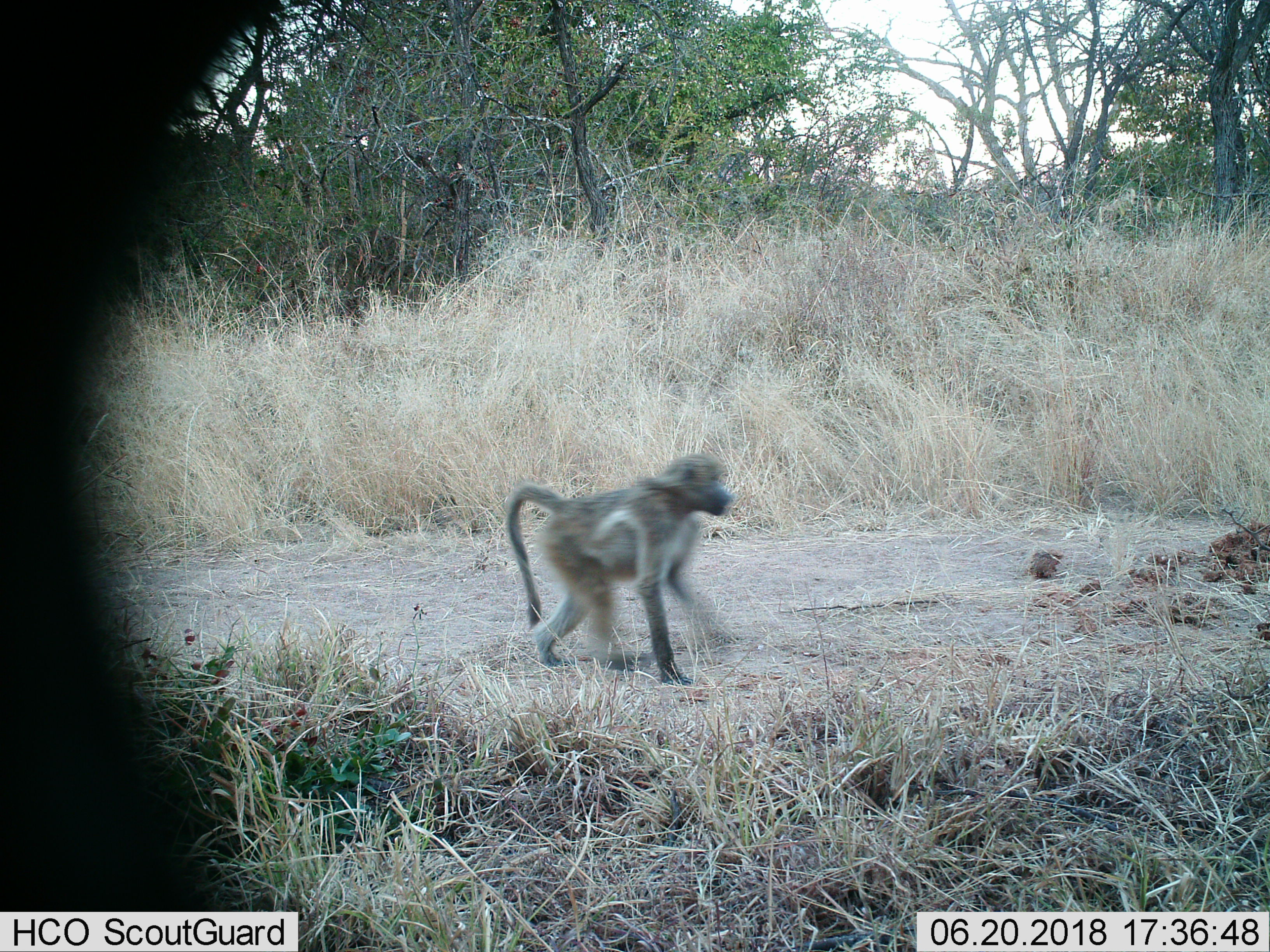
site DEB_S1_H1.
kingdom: Animalia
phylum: Chordata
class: Mammalia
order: Primates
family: Cercopithecidae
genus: Papio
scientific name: Papio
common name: baboon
Baboon (Papio), count 1. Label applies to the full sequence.